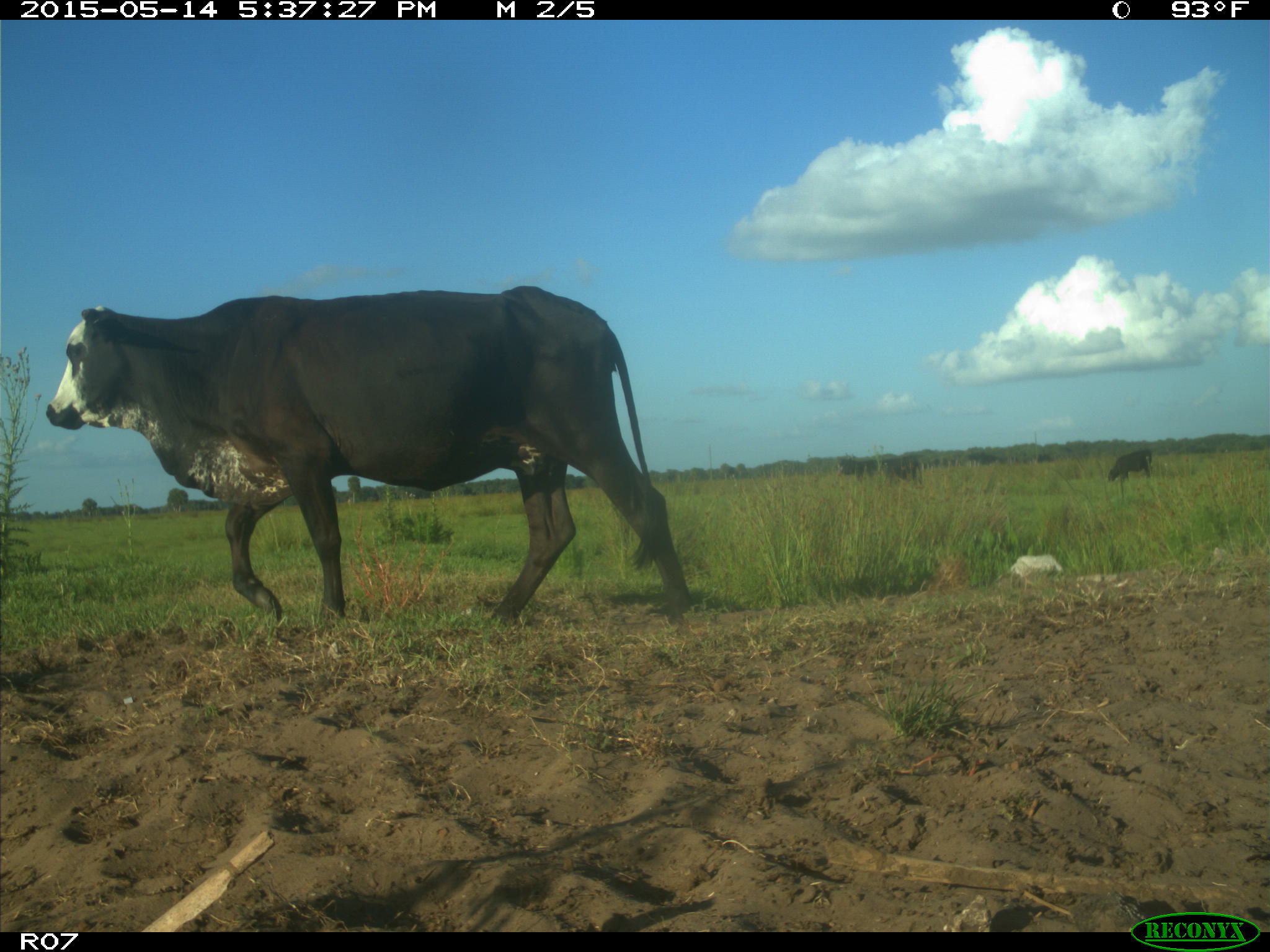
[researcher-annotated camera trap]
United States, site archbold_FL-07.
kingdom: Animalia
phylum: Chordata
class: Mammalia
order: Artiodactyla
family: Bovidae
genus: Bos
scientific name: Bos taurus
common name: domestic cow